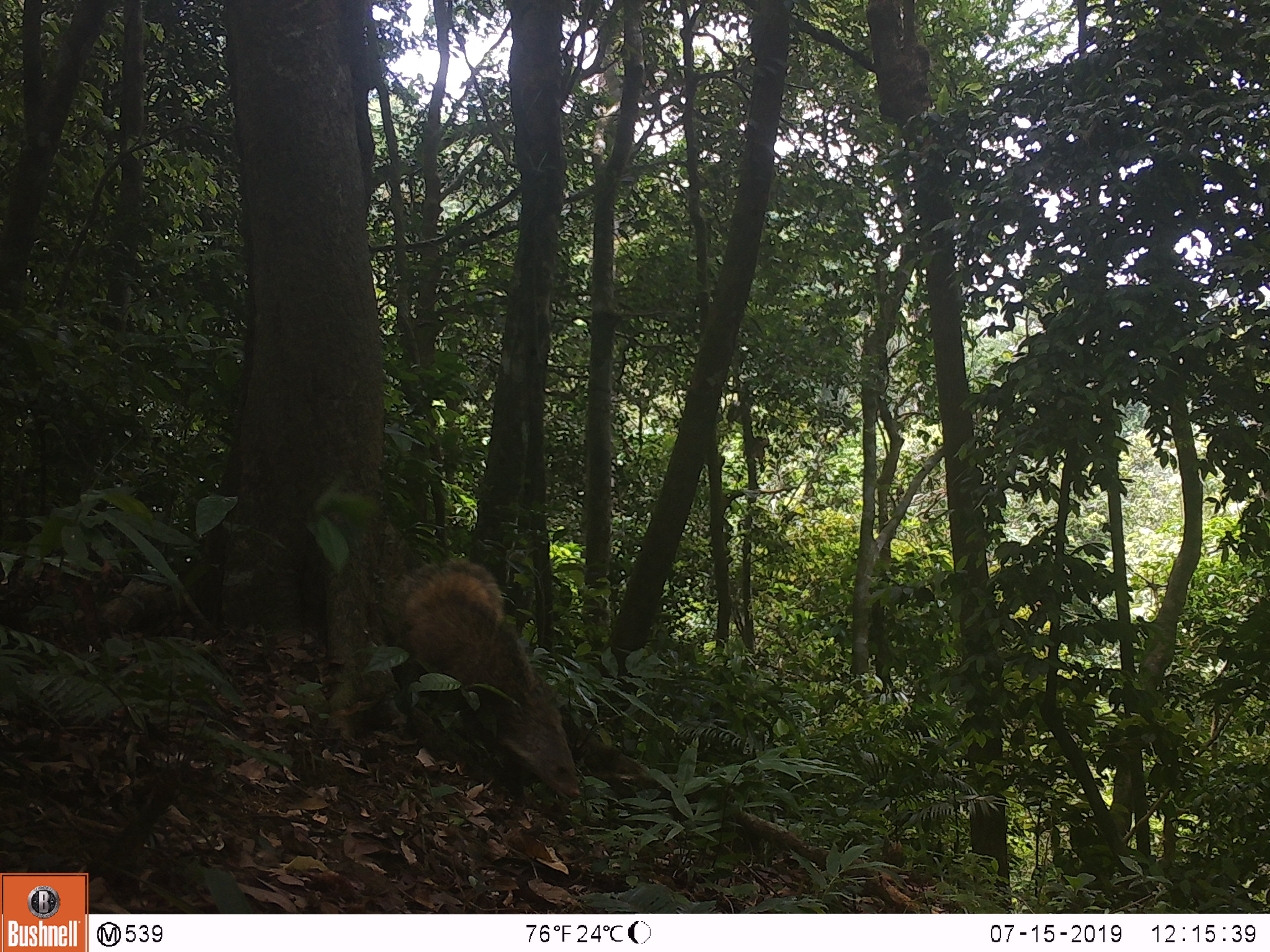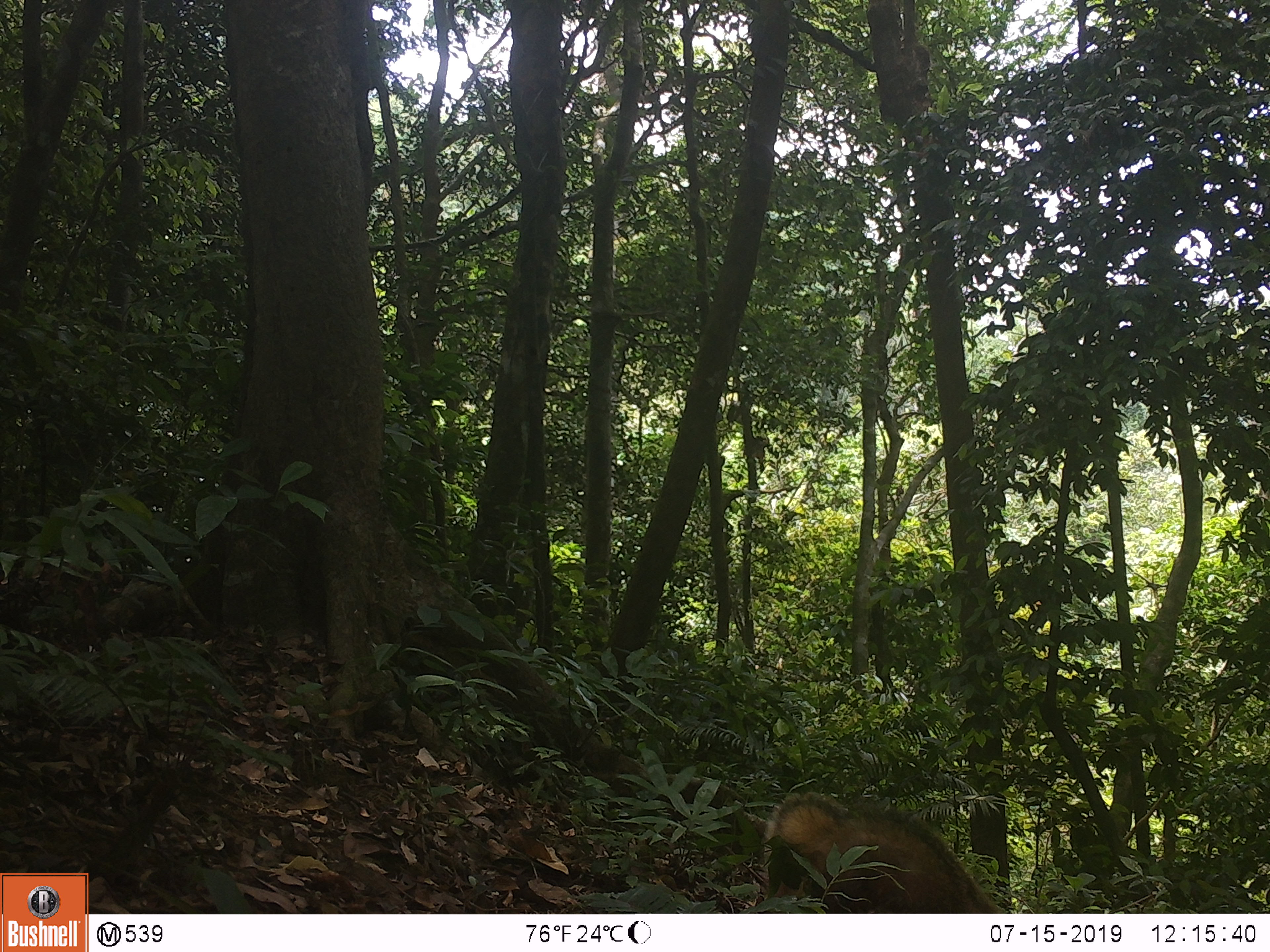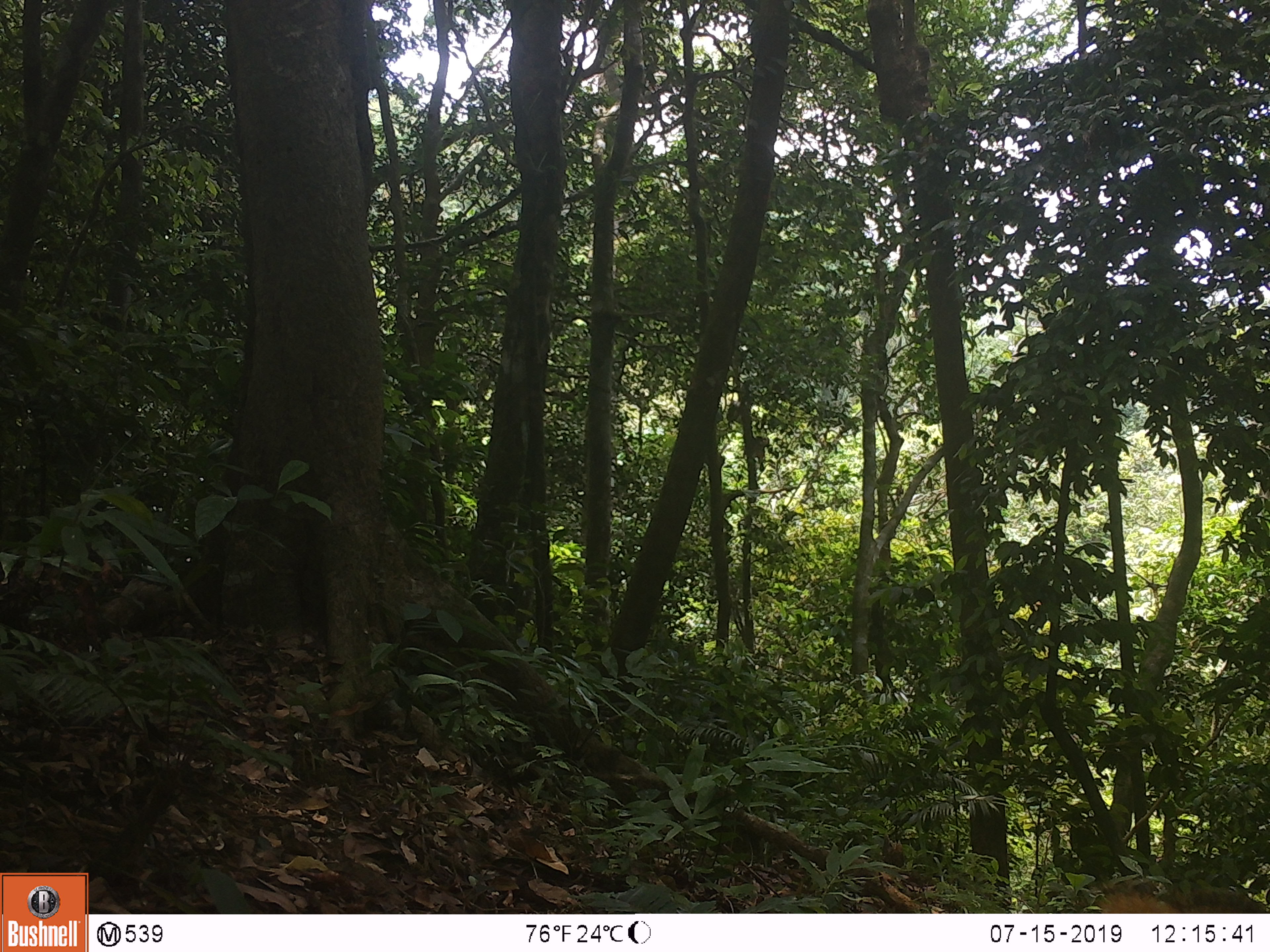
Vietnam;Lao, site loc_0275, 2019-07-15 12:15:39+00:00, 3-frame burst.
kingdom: Animalia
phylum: Chordata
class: Mammalia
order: Carnivora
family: Herpestidae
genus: Urva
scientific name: Urva urva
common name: crab-eating mongoose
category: crab eating mongoose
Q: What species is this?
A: Crab eating mongoose (crab-eating mongoose) (Urva urva).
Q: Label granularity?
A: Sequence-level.